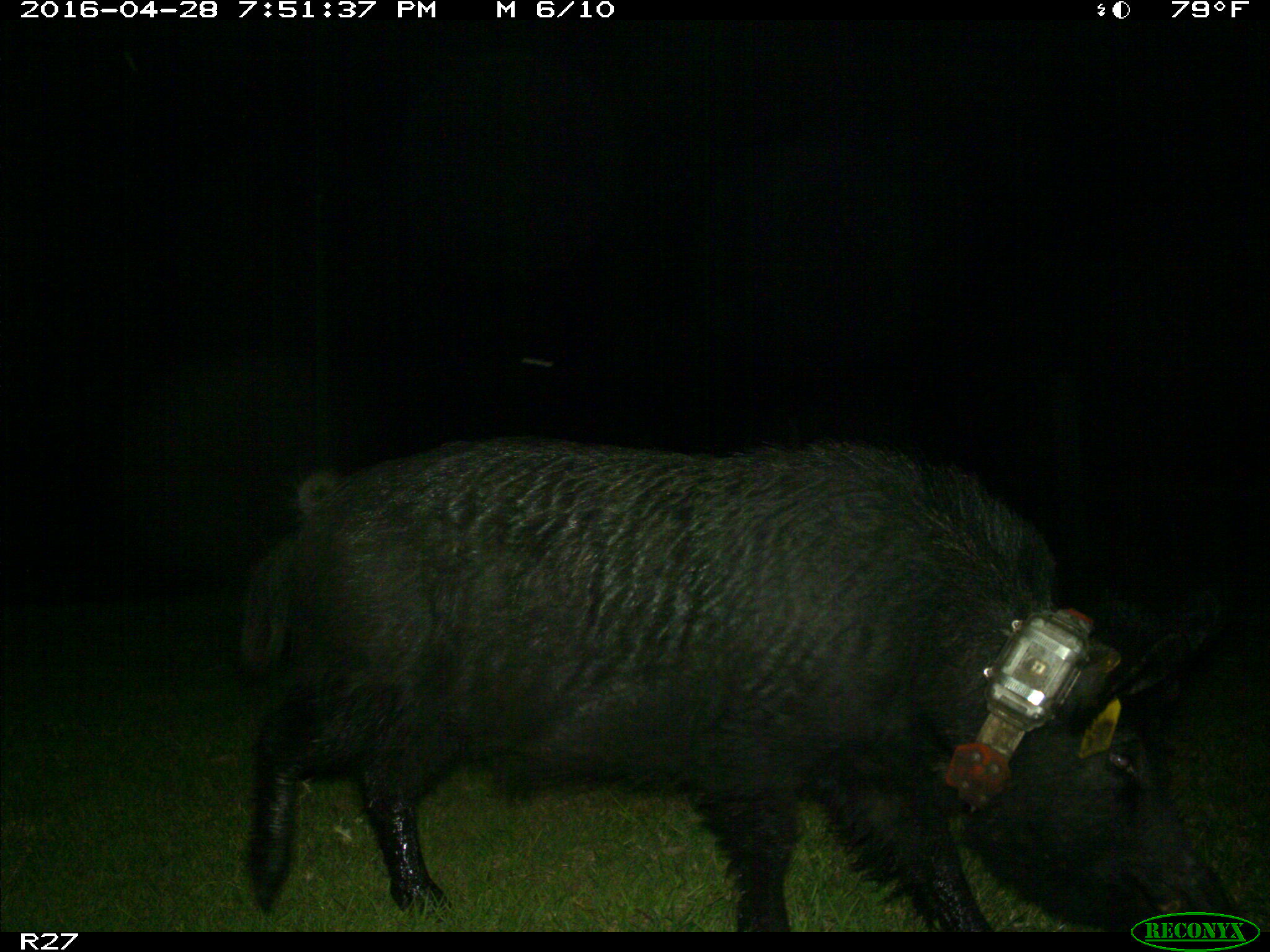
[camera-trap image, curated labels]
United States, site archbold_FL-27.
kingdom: Animalia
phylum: Chordata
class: Mammalia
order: Artiodactyla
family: Suidae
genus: Sus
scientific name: Sus scrofa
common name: wild boar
Sus scrofa (wild boar).